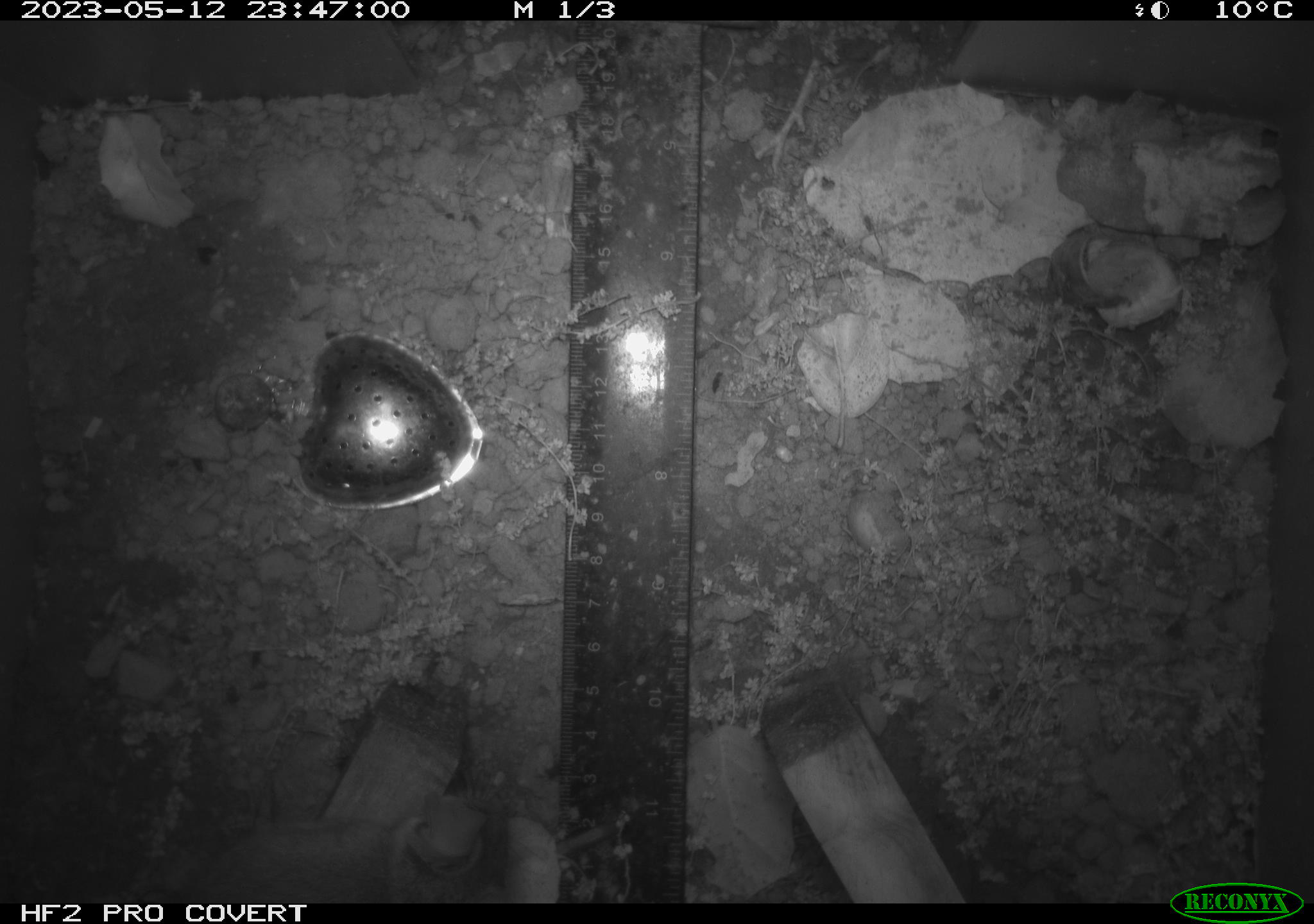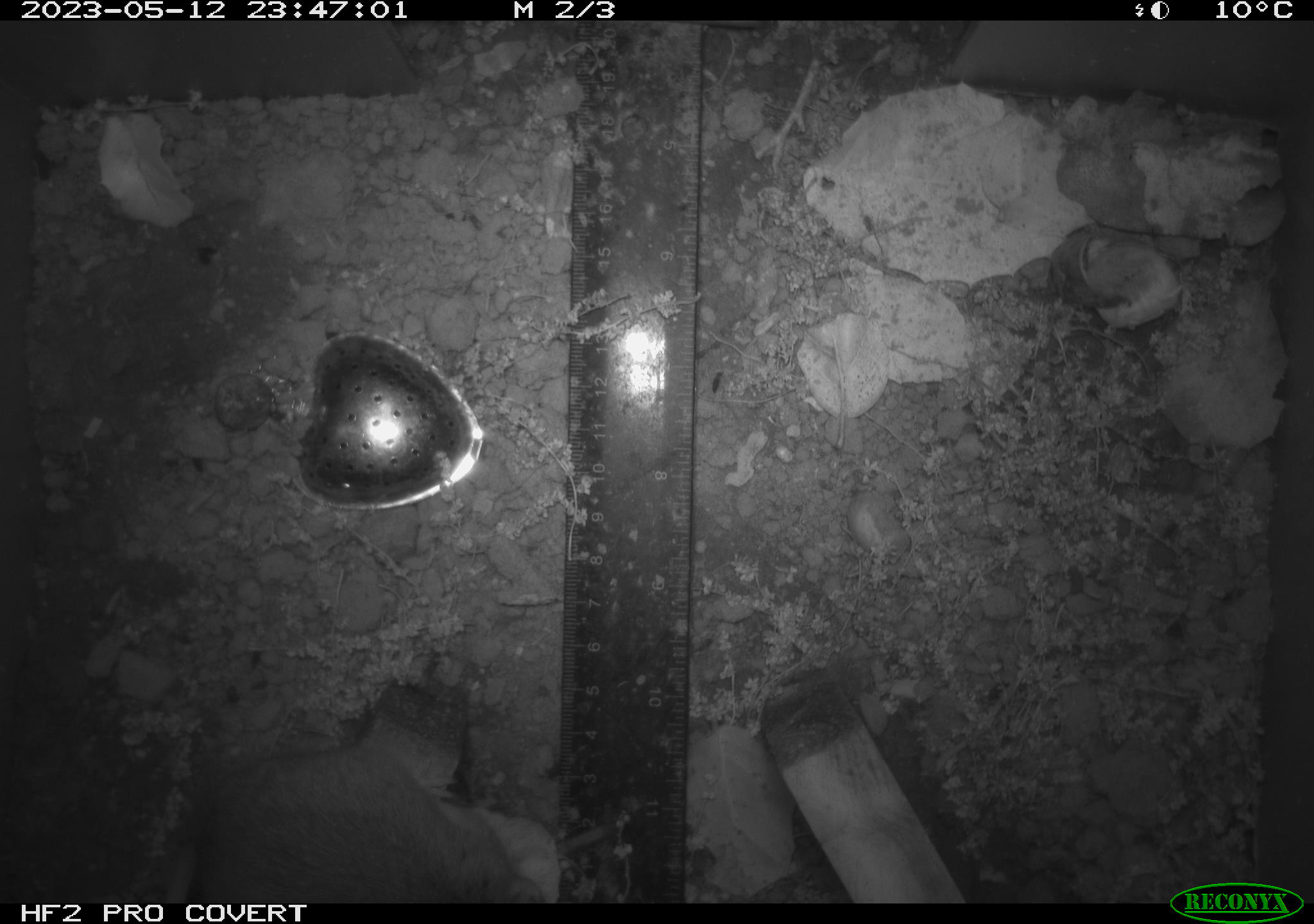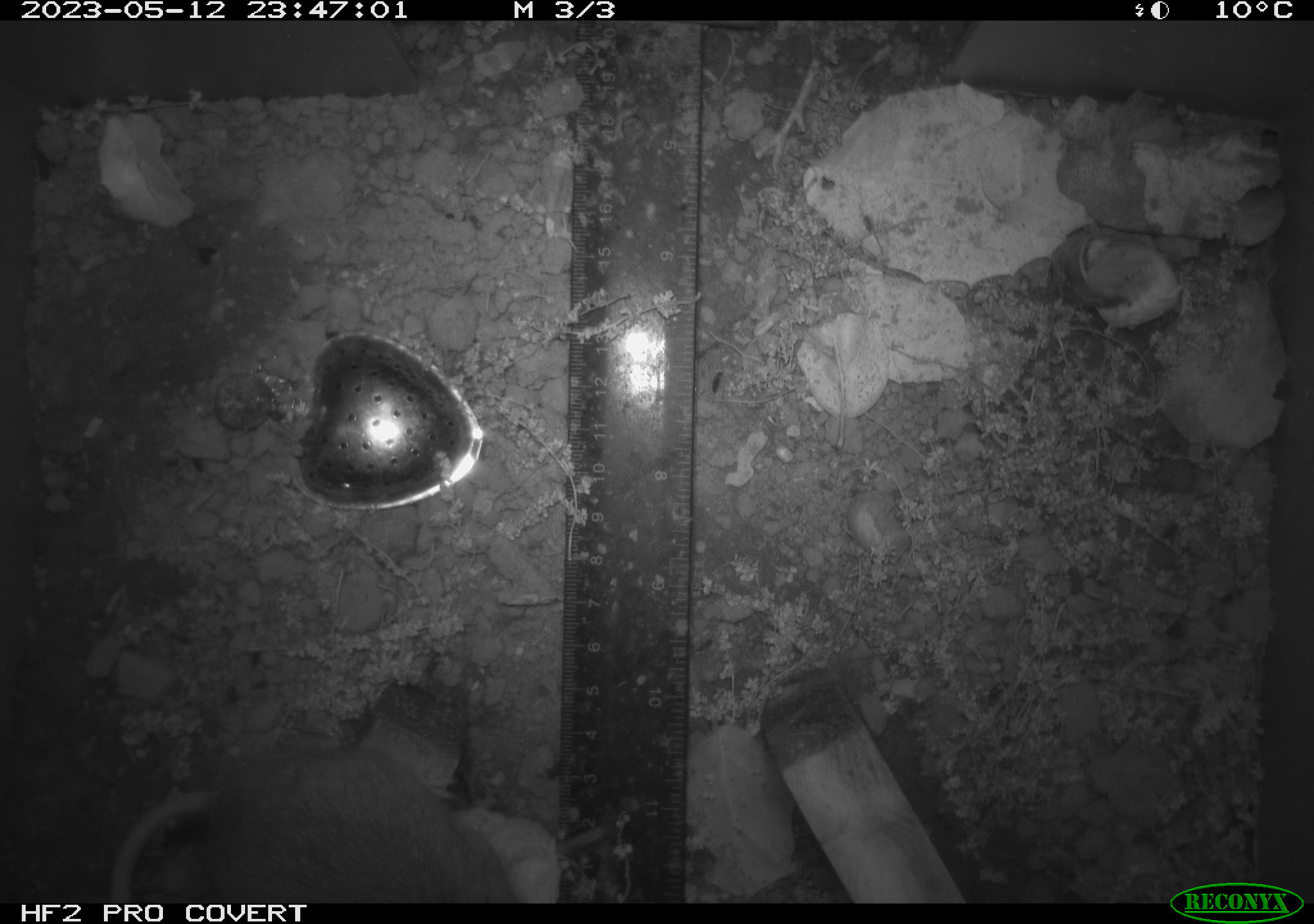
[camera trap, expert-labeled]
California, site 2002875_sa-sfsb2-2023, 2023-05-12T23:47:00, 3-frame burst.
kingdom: Animalia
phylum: Chordata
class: Mammalia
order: Rodentia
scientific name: Rodentia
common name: mouse species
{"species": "mouse species (Rodentia)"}